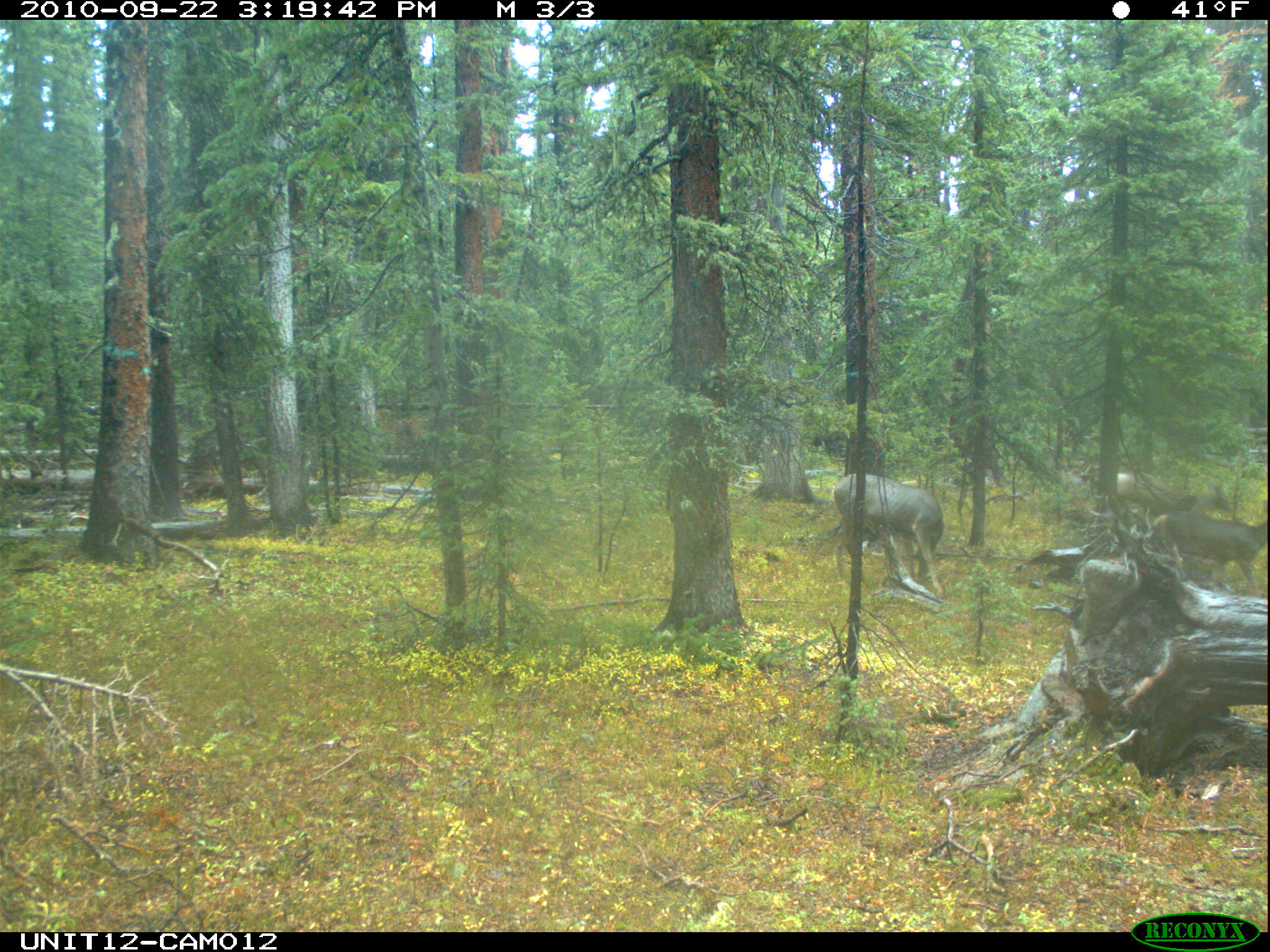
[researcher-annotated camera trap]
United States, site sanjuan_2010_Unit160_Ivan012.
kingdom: Animalia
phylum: Chordata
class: Mammalia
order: Artiodactyla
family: Cervidae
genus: Odocoileus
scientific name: Odocoileus hemionus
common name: mule deer